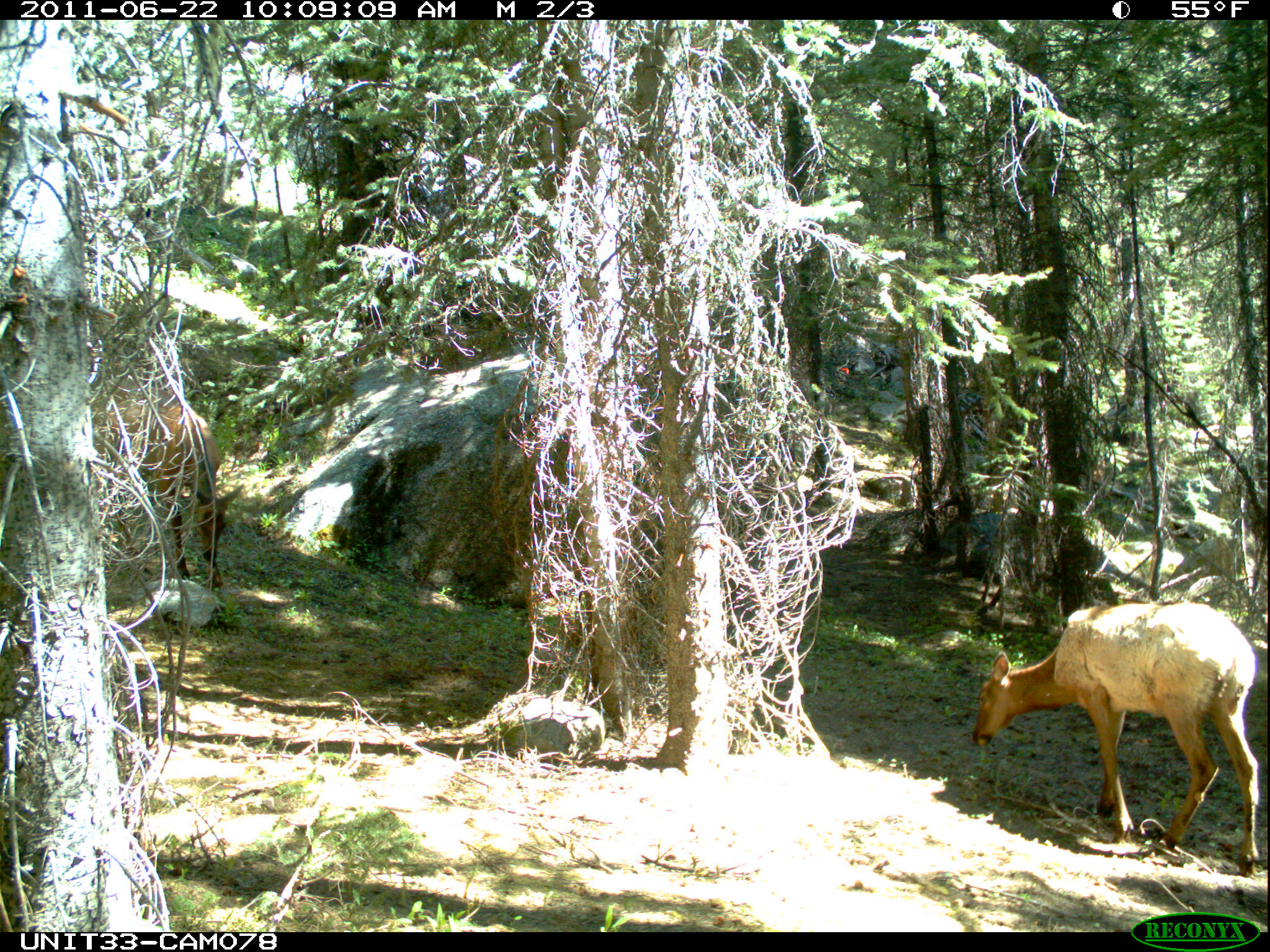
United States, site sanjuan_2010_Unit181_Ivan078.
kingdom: Animalia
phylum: Chordata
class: Mammalia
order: Artiodactyla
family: Cervidae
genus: Cervus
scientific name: Cervus elaphus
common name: red deer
Cervus elaphus (red deer).